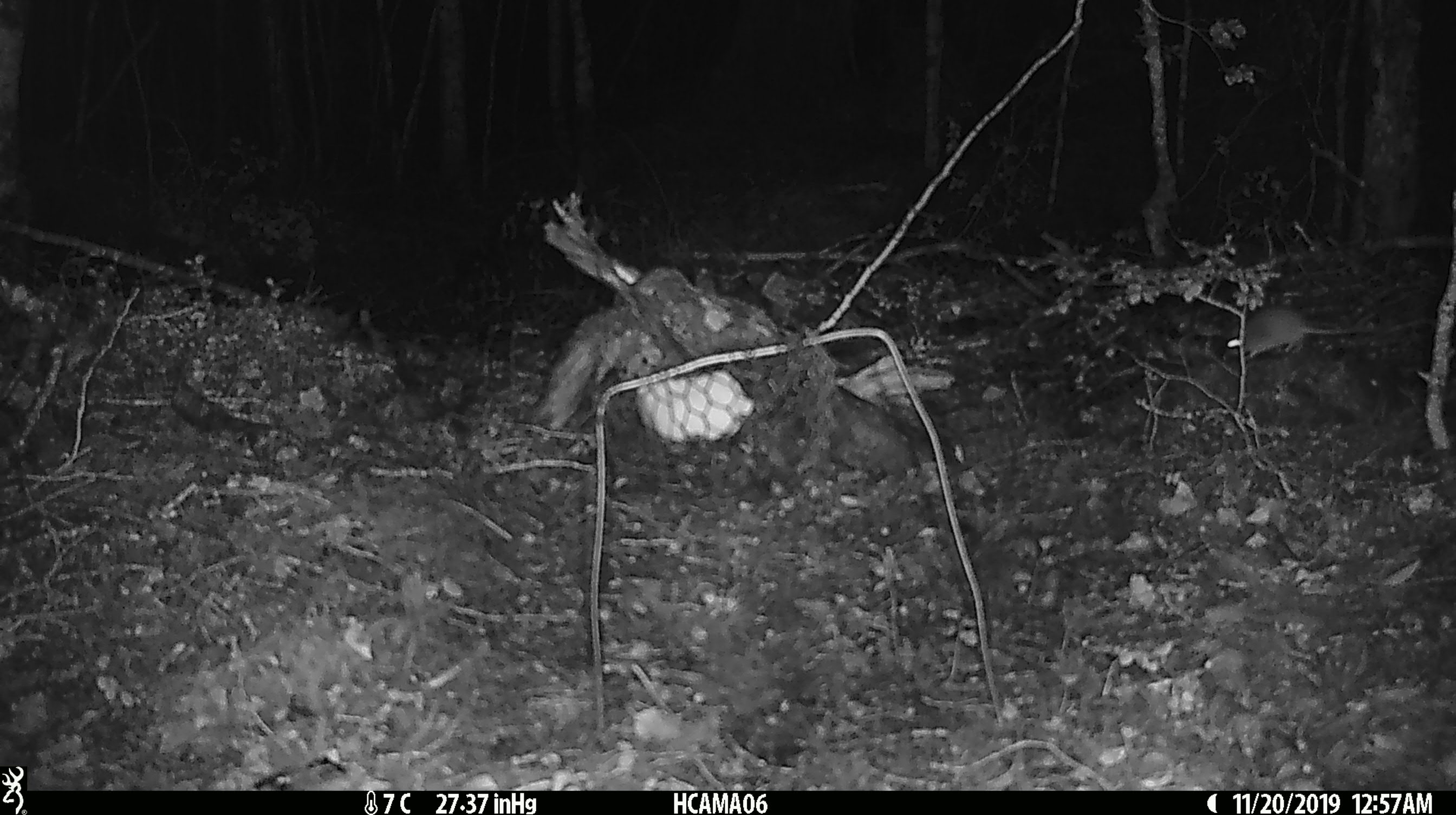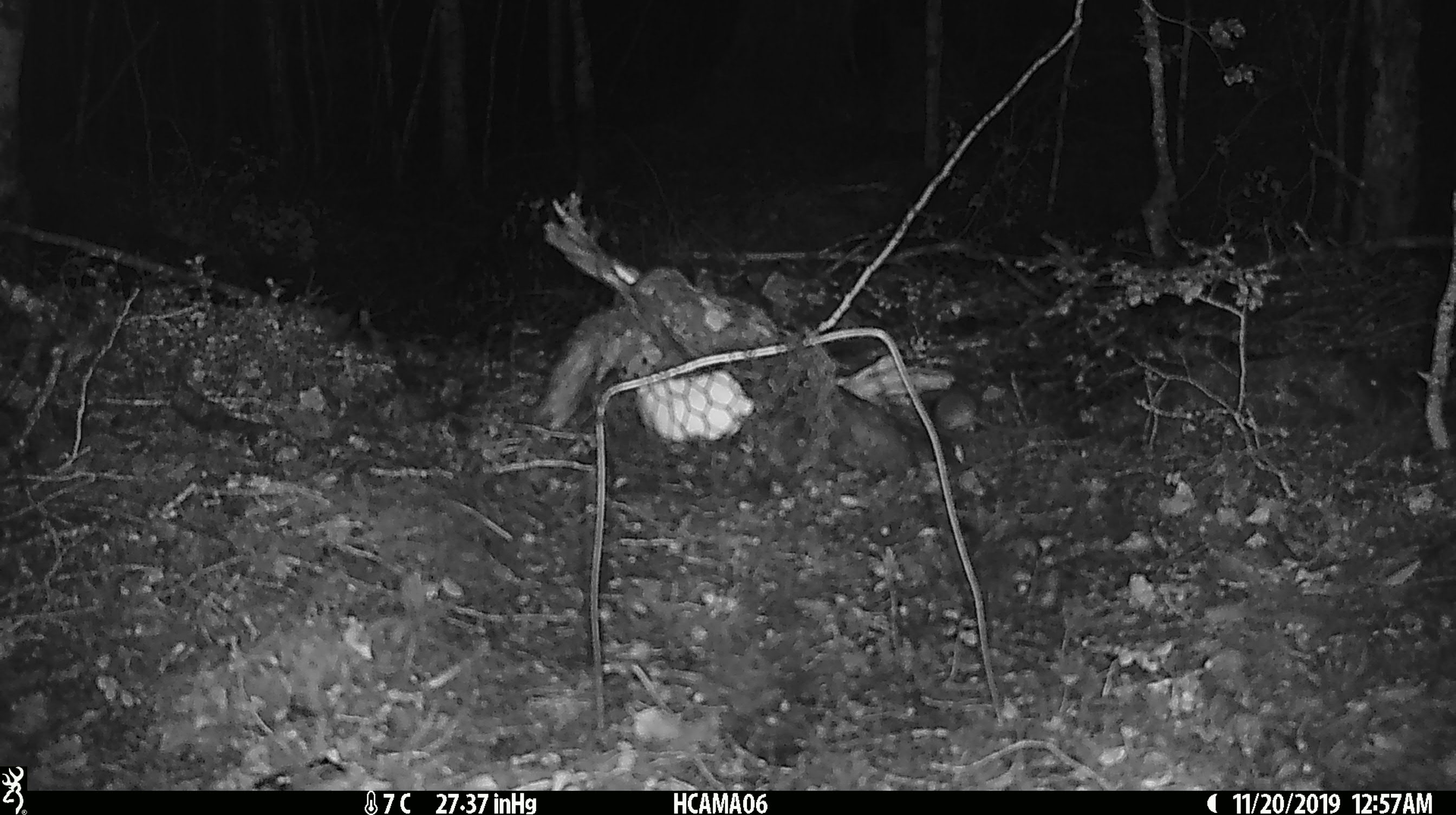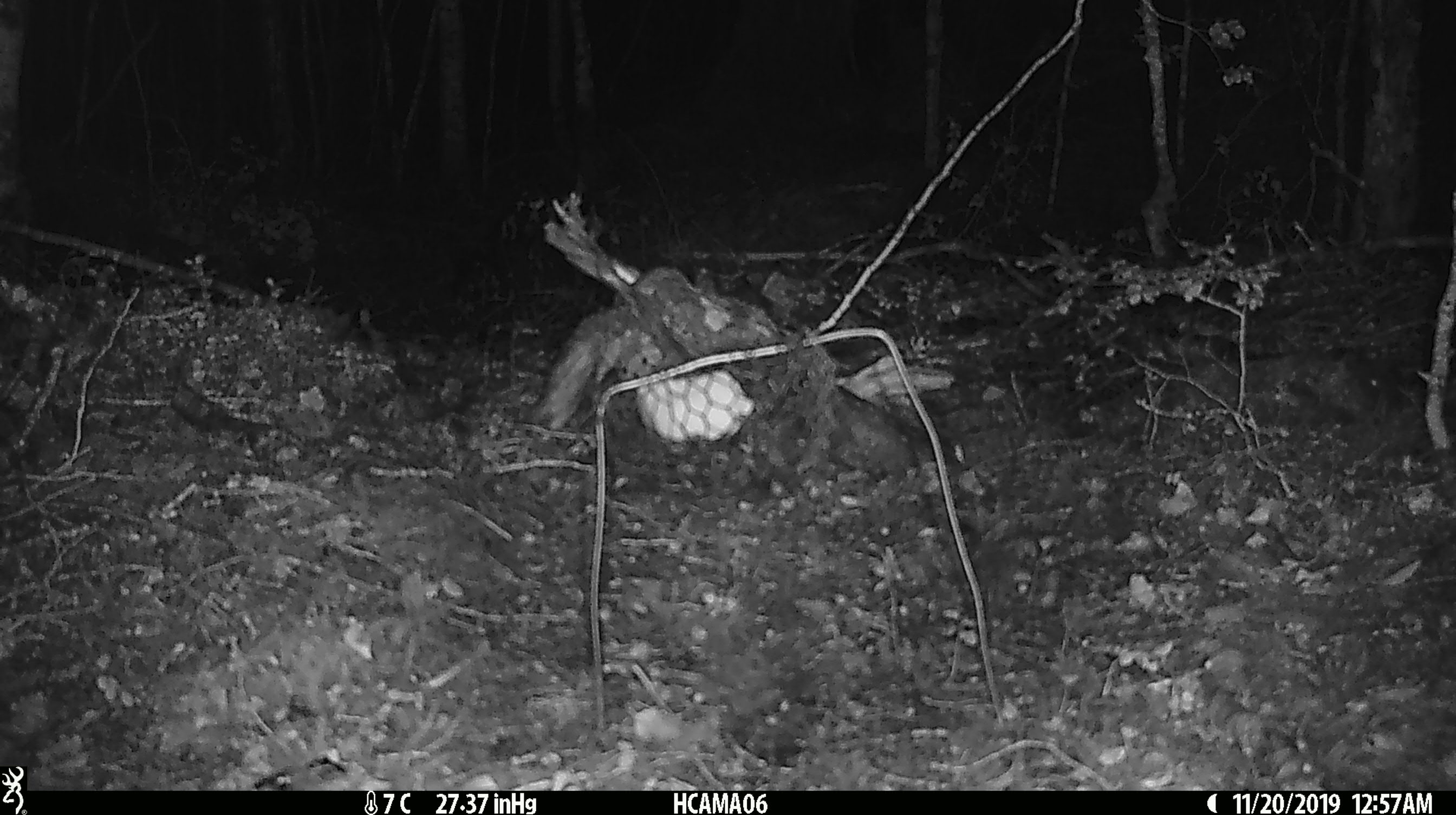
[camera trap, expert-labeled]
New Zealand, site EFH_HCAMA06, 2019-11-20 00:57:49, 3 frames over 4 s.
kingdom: Animalia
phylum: Chordata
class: Mammalia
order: Rodentia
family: Muridae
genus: Mus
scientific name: Mus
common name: mouse